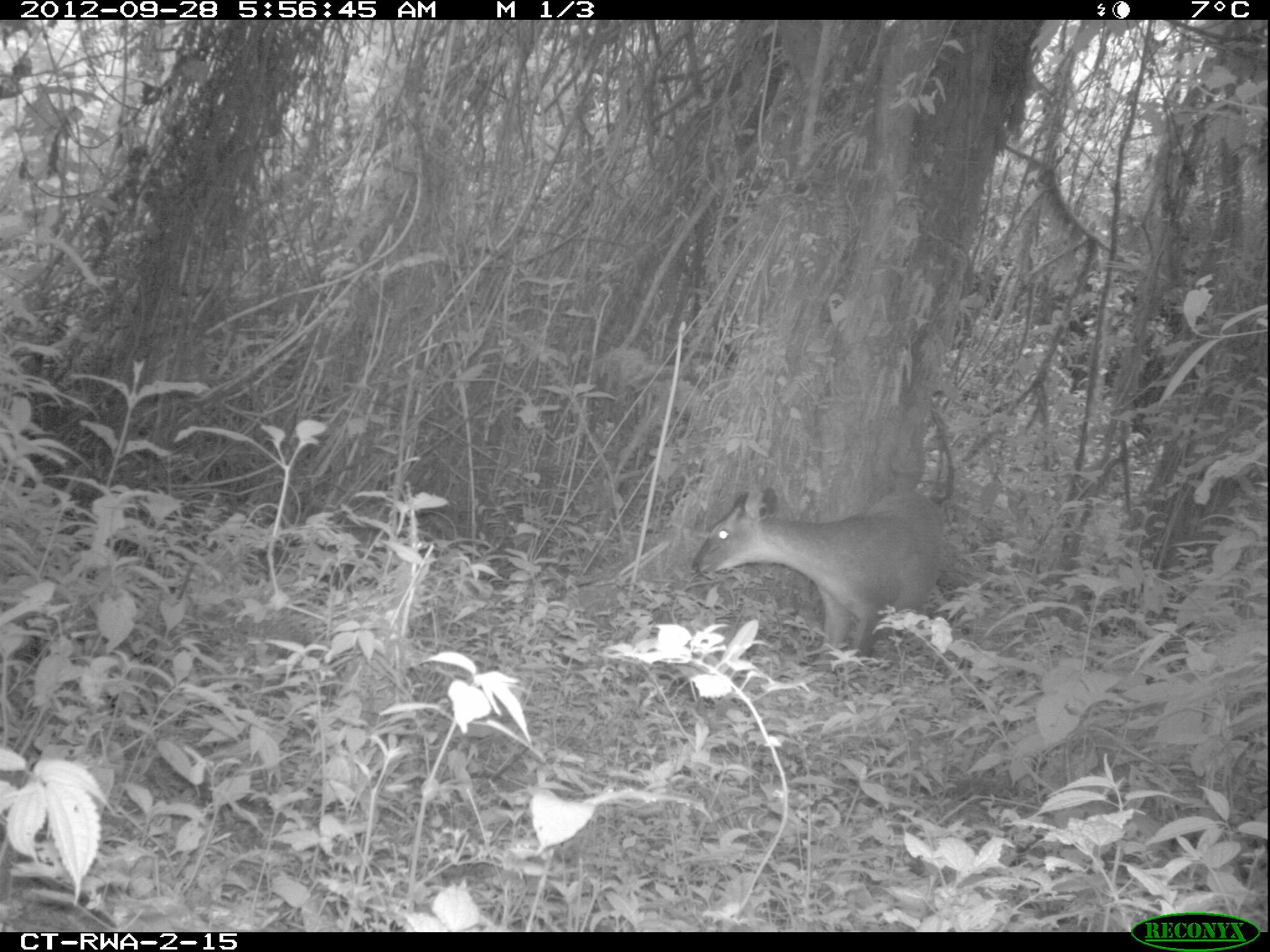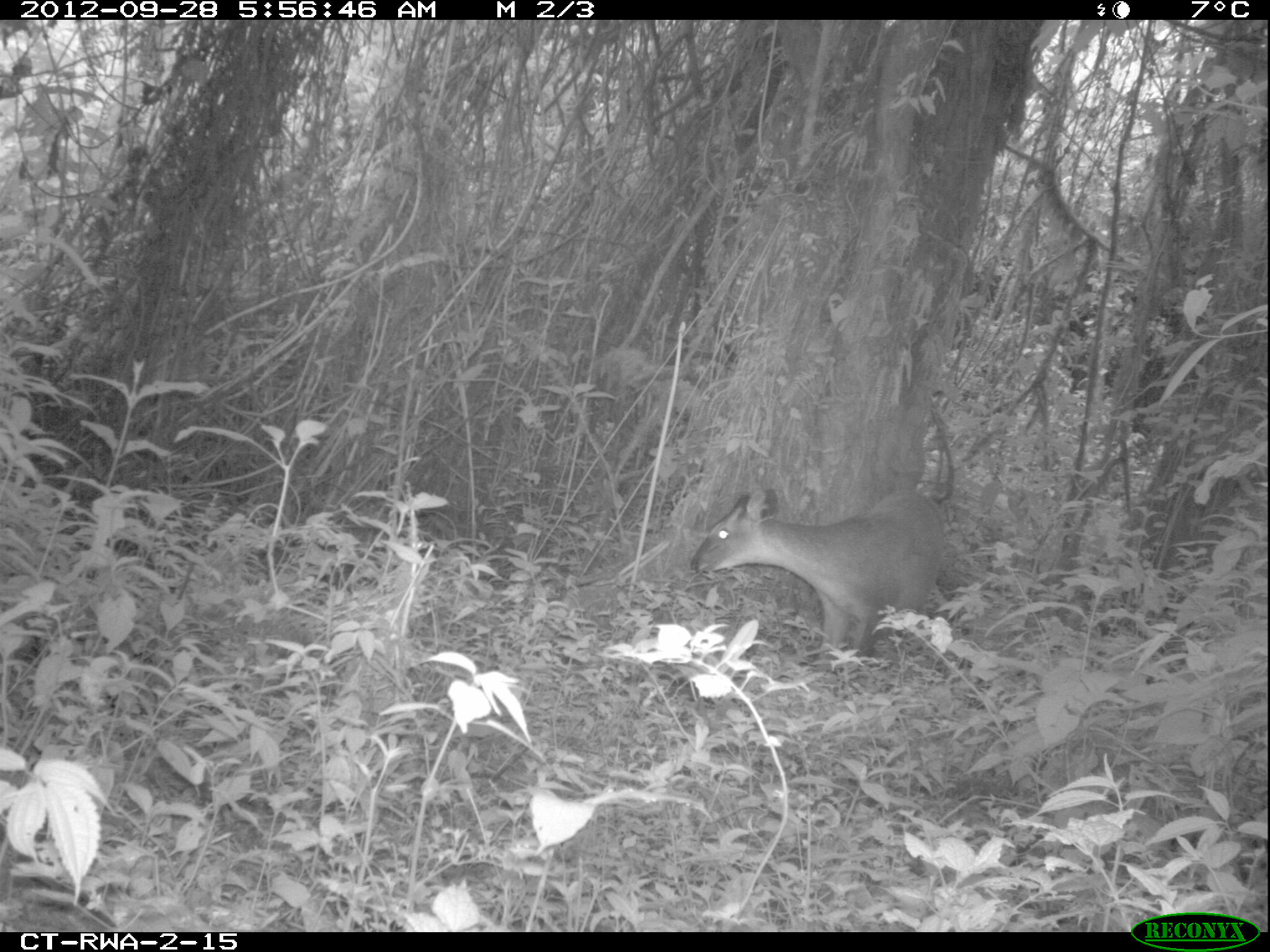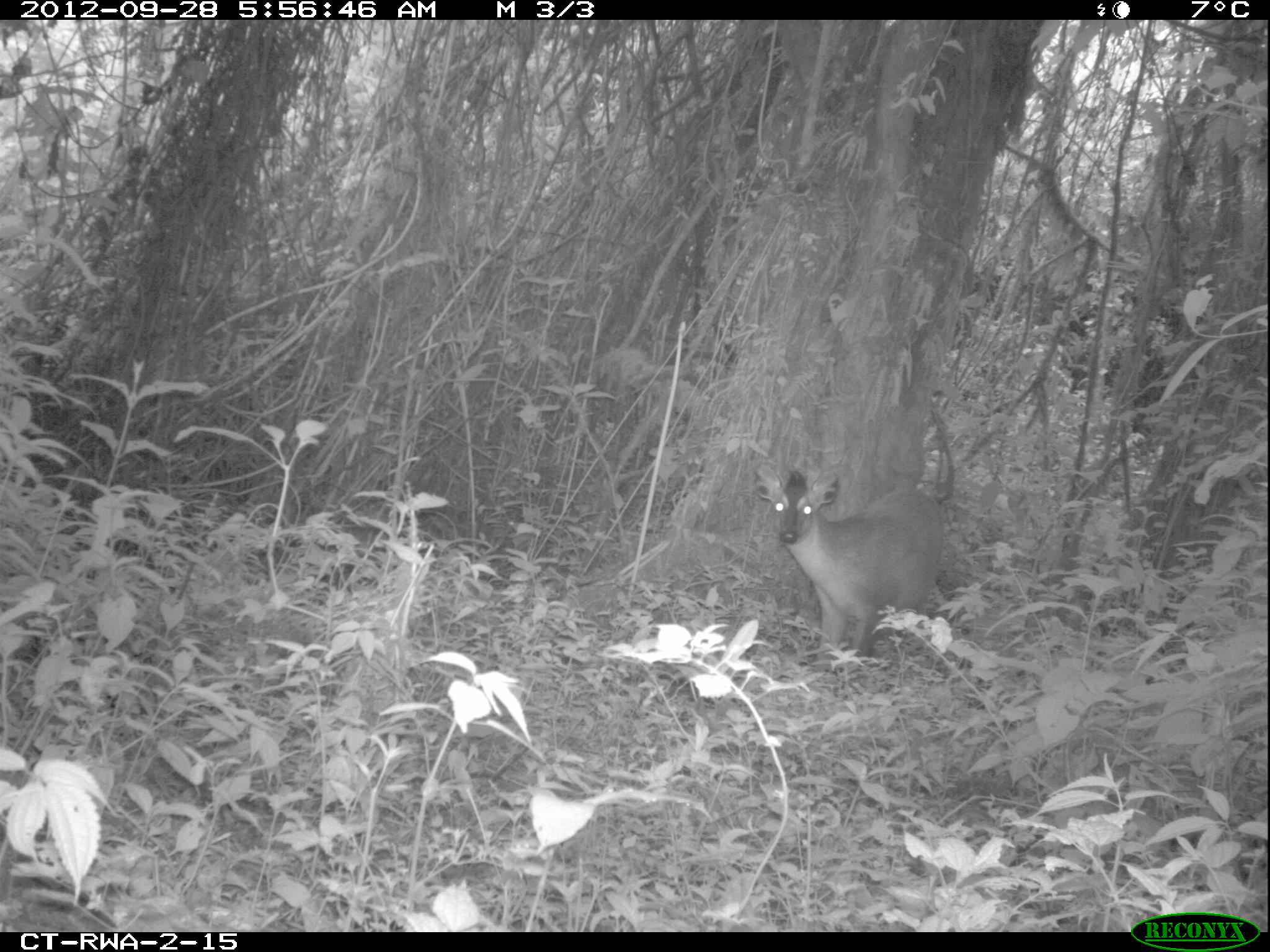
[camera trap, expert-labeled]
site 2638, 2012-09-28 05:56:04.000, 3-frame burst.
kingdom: Animalia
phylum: Chordata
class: Mammalia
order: Artiodactyla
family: Bovidae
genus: Cephalophus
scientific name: Cephalophus nigrifrons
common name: black-fronted duiker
Cephalophus nigrifrons (black-fronted duiker), count 1.